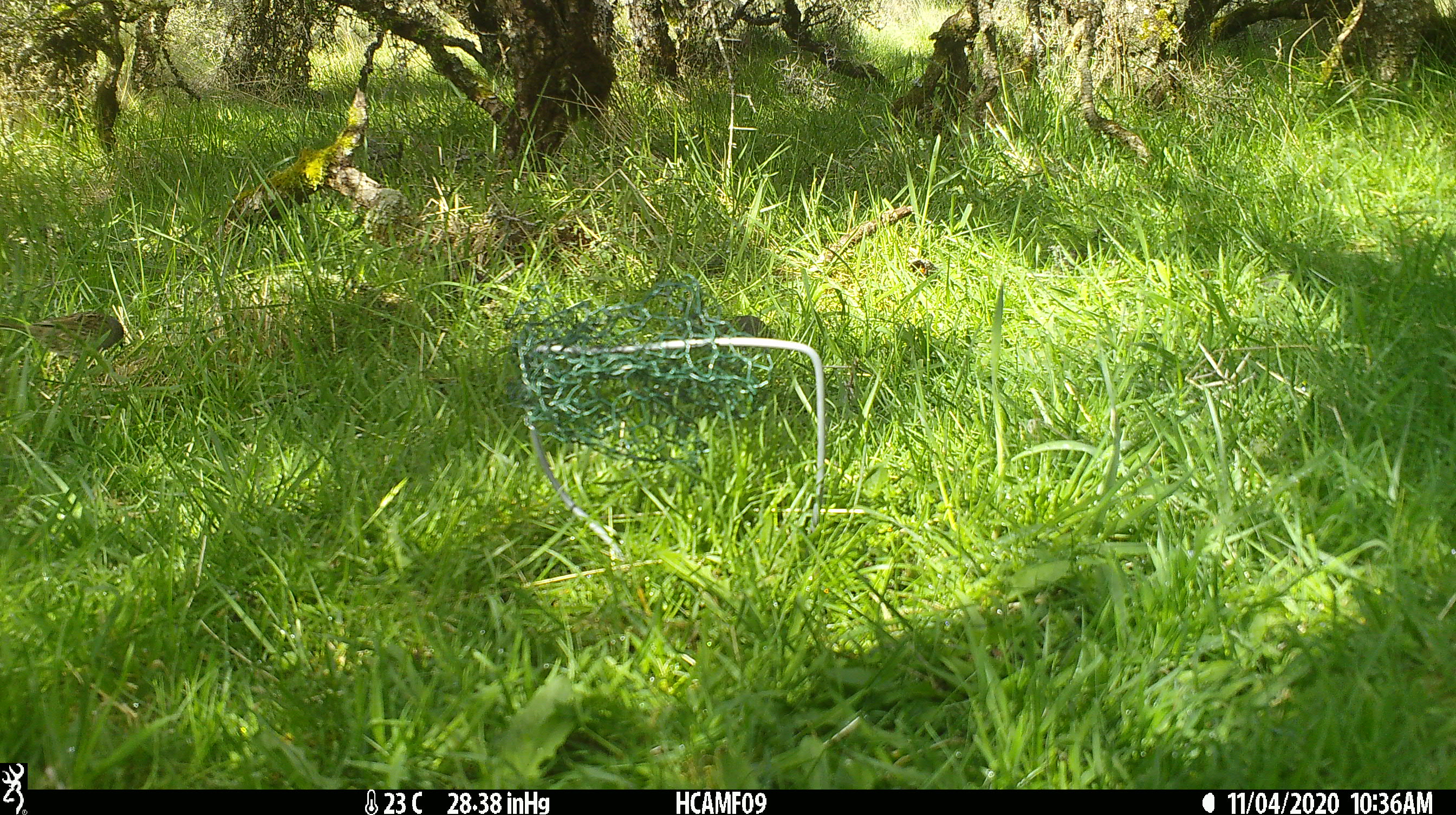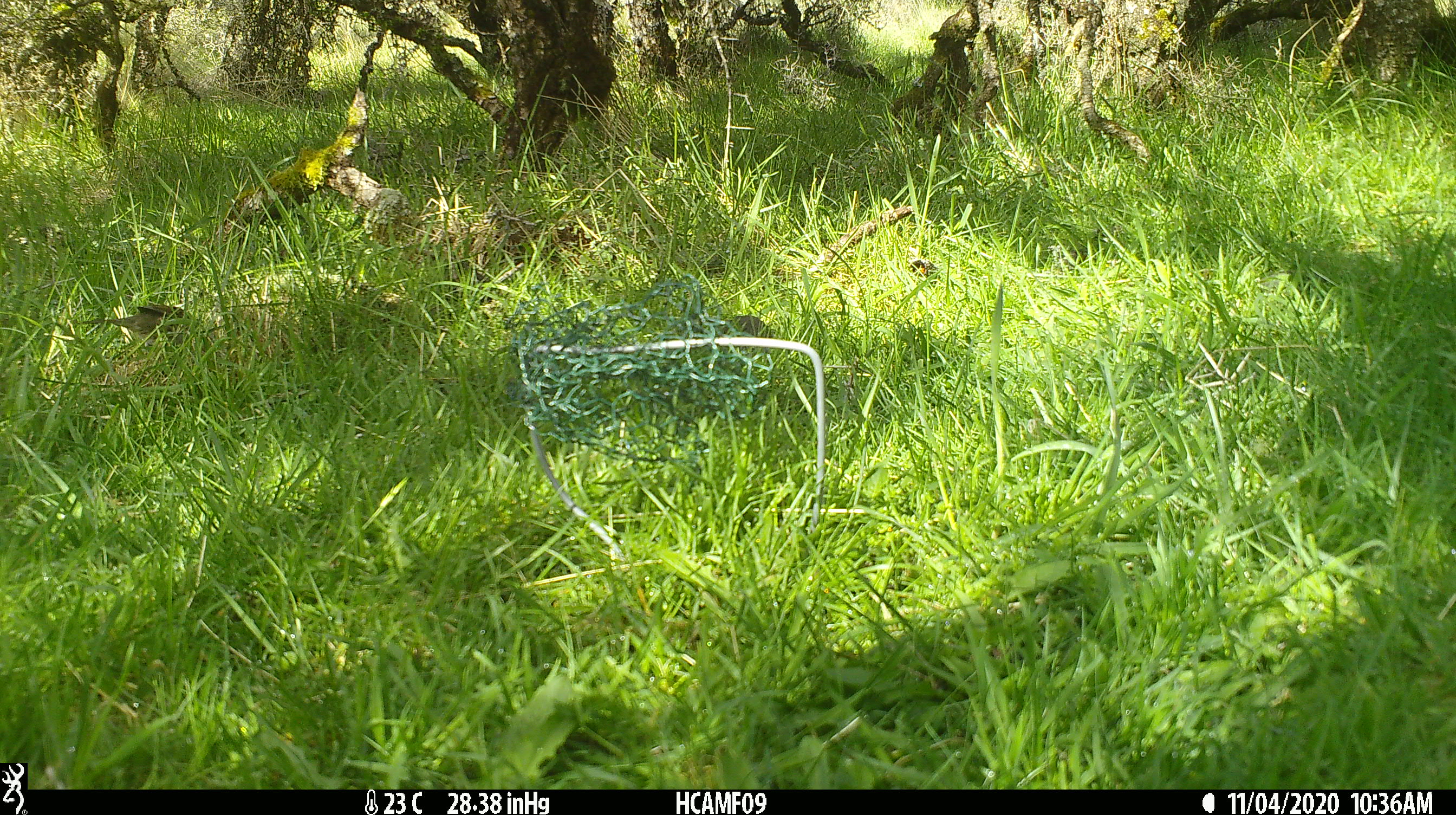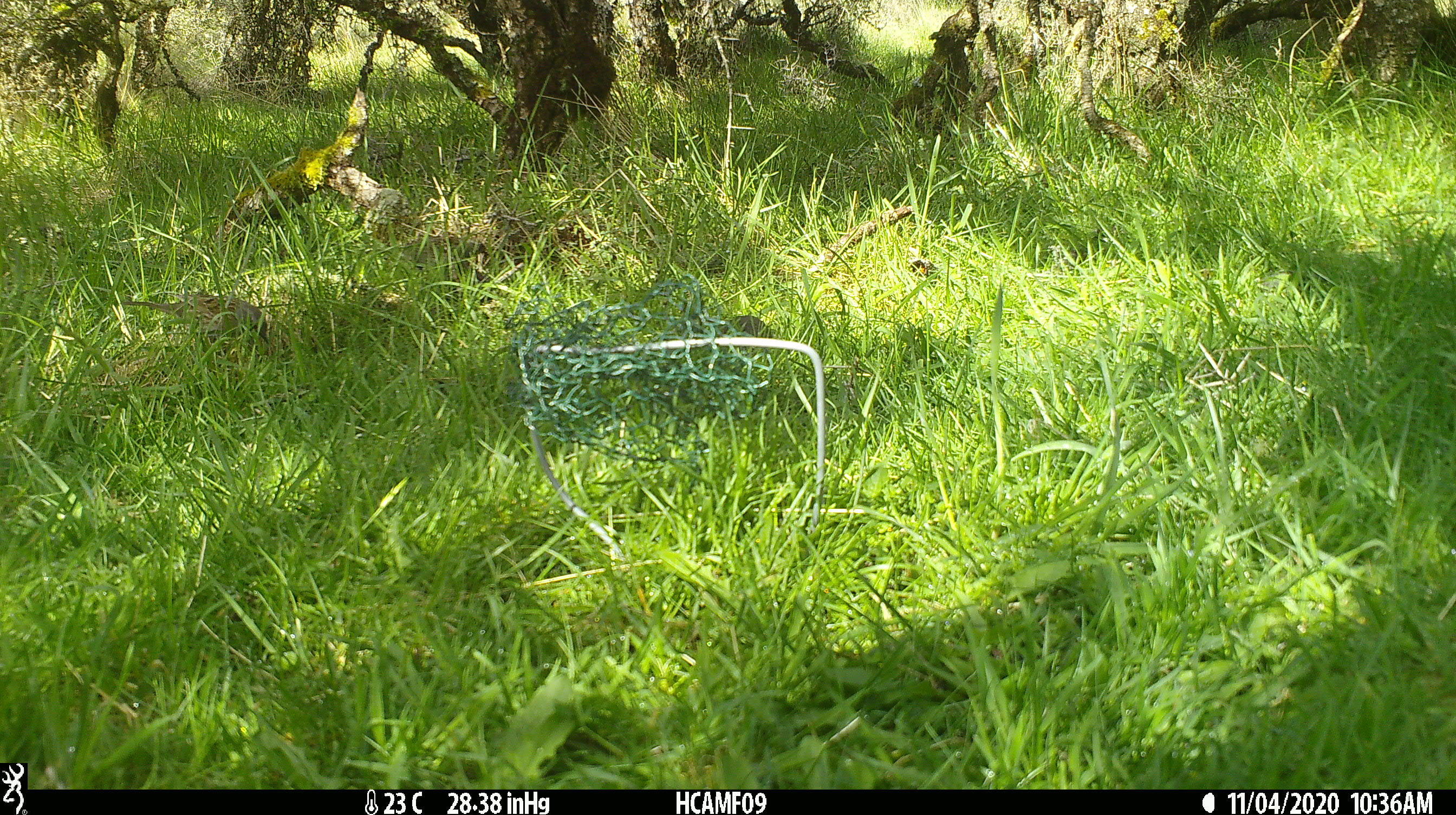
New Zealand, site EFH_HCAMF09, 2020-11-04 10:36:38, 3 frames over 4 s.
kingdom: Animalia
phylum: Chordata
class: Aves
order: Passeriformes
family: Prunellidae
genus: Prunella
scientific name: Prunella modularis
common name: dunnock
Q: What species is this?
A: Dunnock (Prunella modularis).